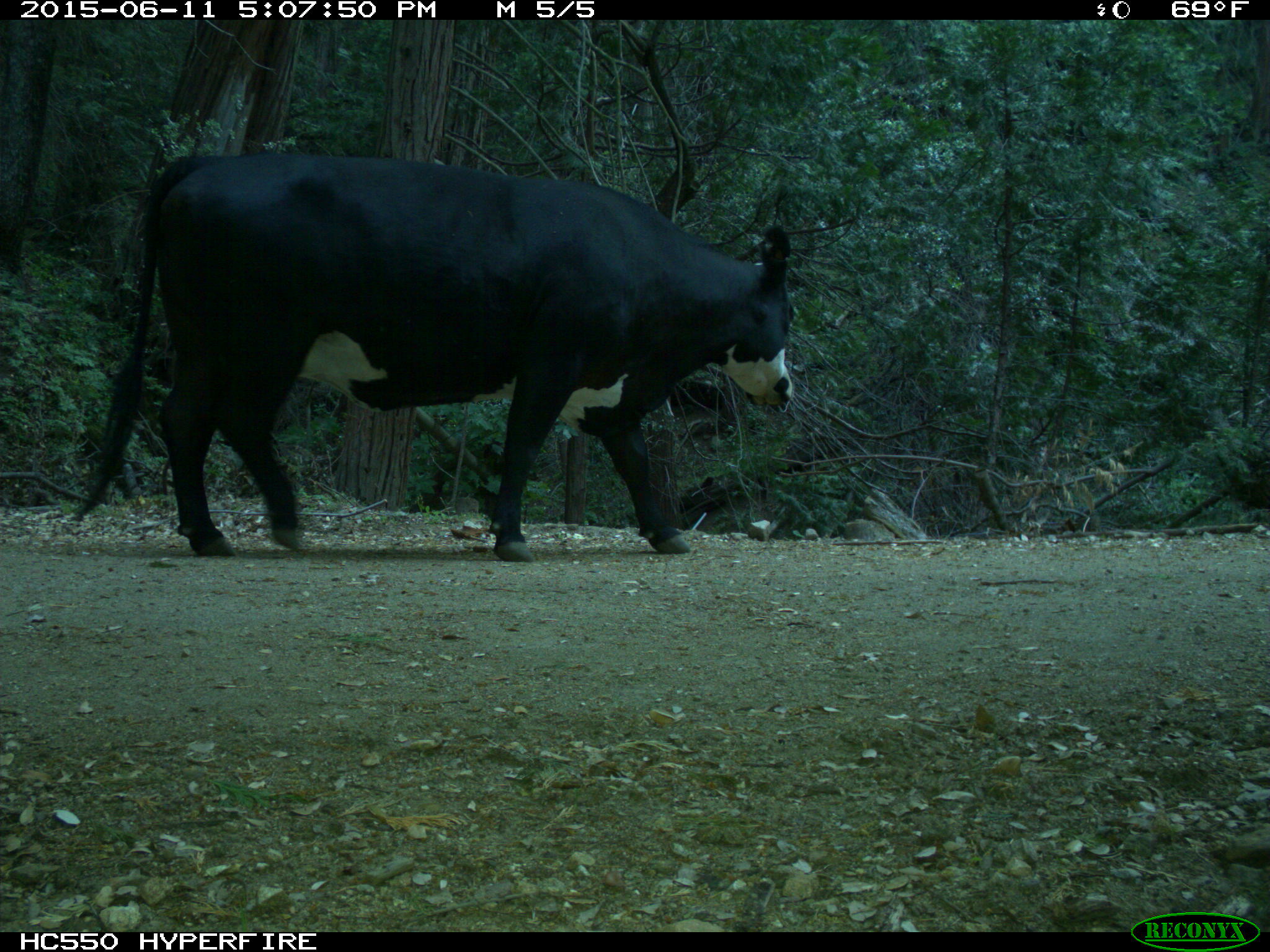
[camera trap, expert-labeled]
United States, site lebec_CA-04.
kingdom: Animalia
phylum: Chordata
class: Mammalia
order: Artiodactyla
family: Bovidae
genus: Bos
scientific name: Bos taurus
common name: domestic cow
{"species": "Bos taurus (domestic cow)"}